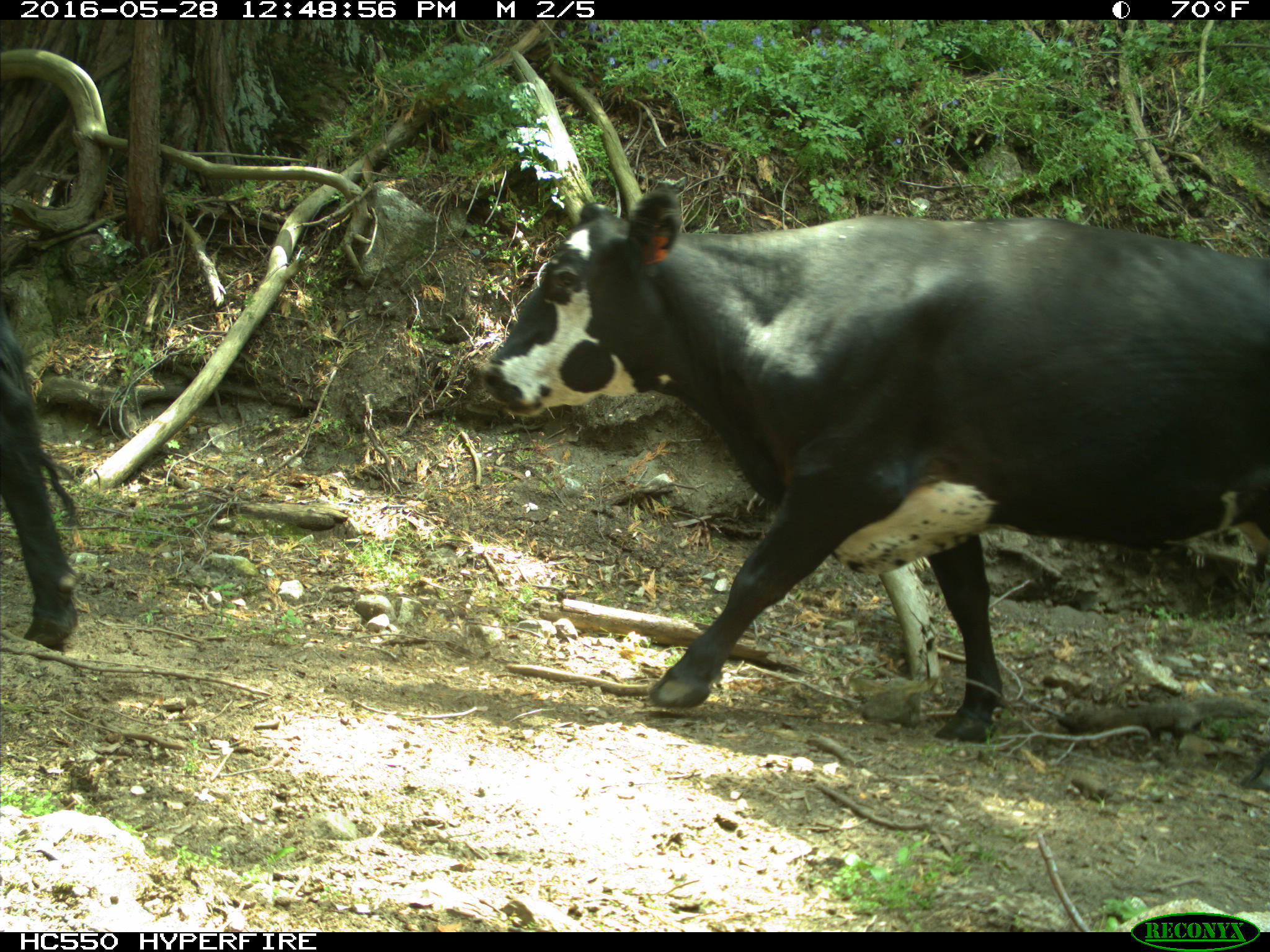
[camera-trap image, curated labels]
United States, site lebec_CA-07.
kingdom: Animalia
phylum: Chordata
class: Mammalia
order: Artiodactyla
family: Bovidae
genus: Bos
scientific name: Bos taurus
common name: domestic cow